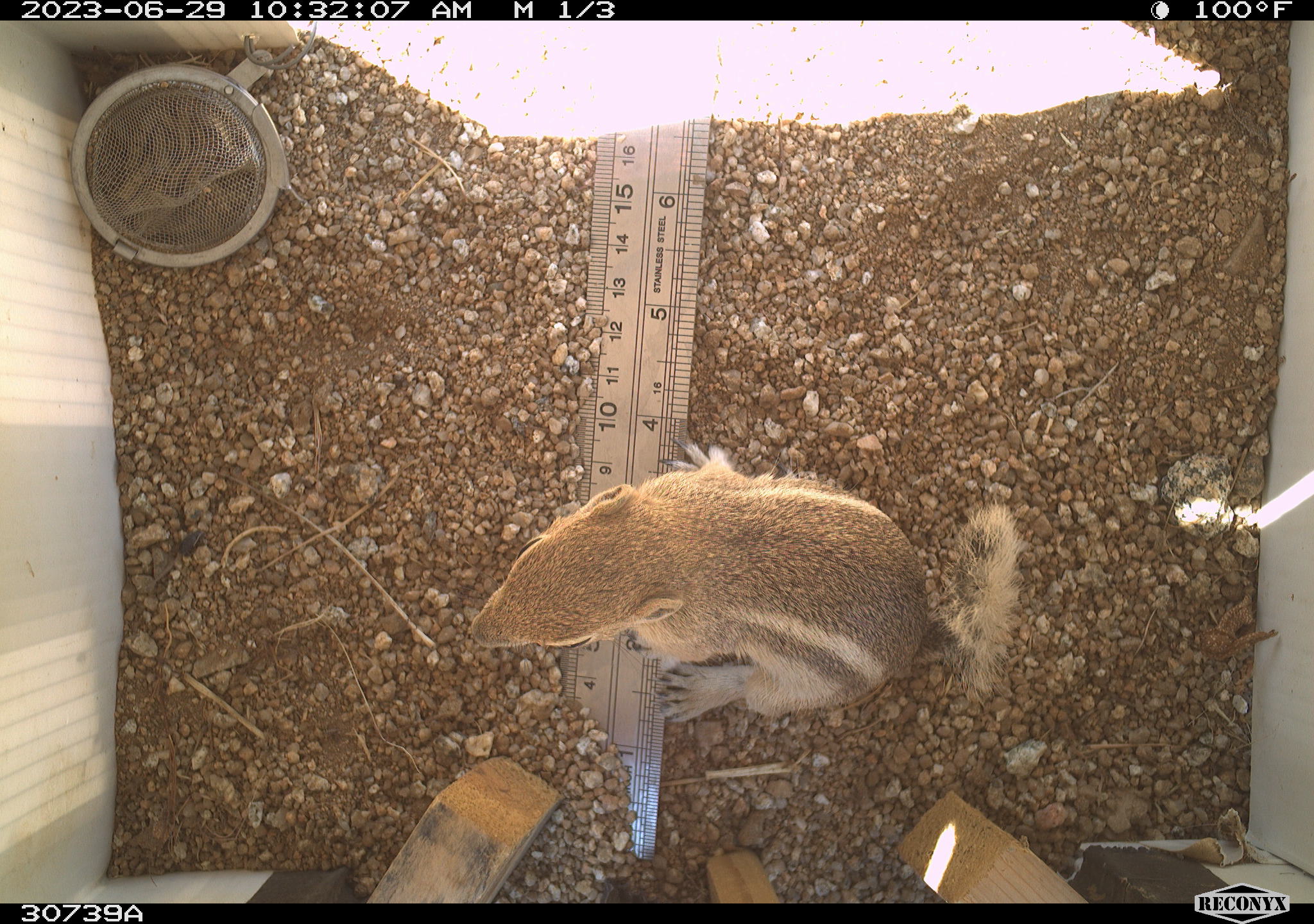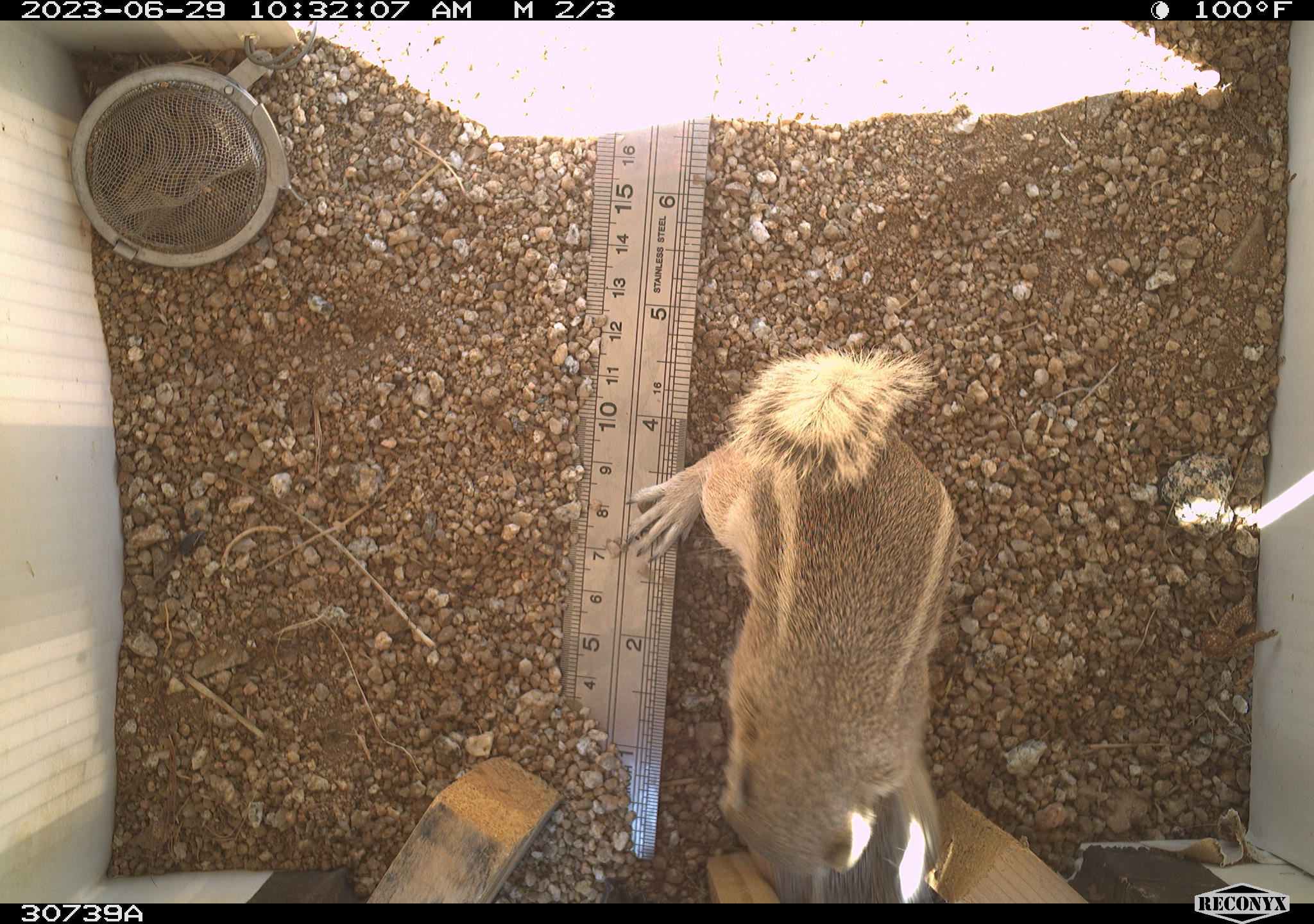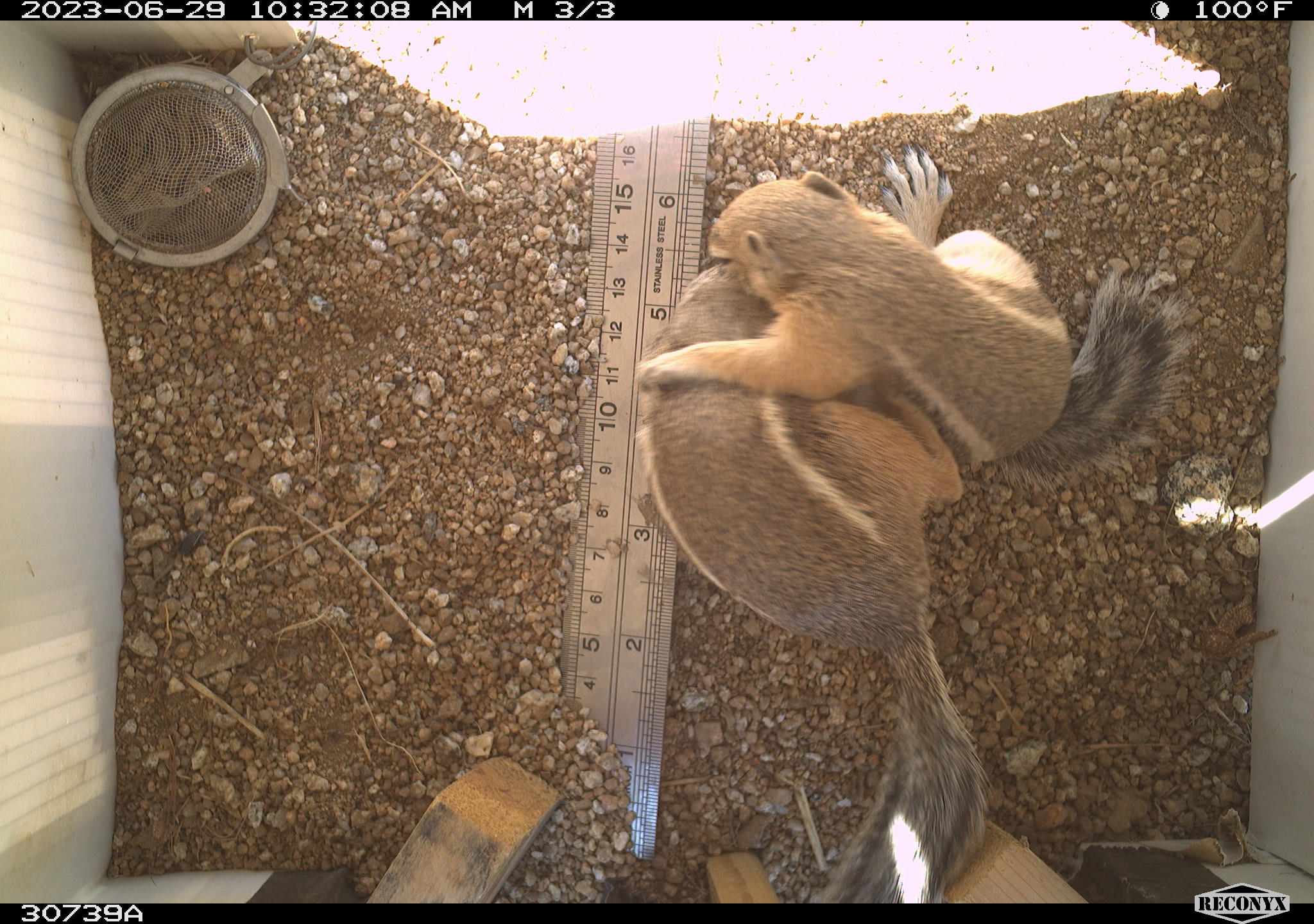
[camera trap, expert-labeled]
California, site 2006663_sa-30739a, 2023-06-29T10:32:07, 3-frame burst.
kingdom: Animalia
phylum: Chordata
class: Mammalia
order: Rodentia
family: Sciuridae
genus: Ammospermophilus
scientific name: Ammospermophilus leucurus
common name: white-tailed antelope squirrel